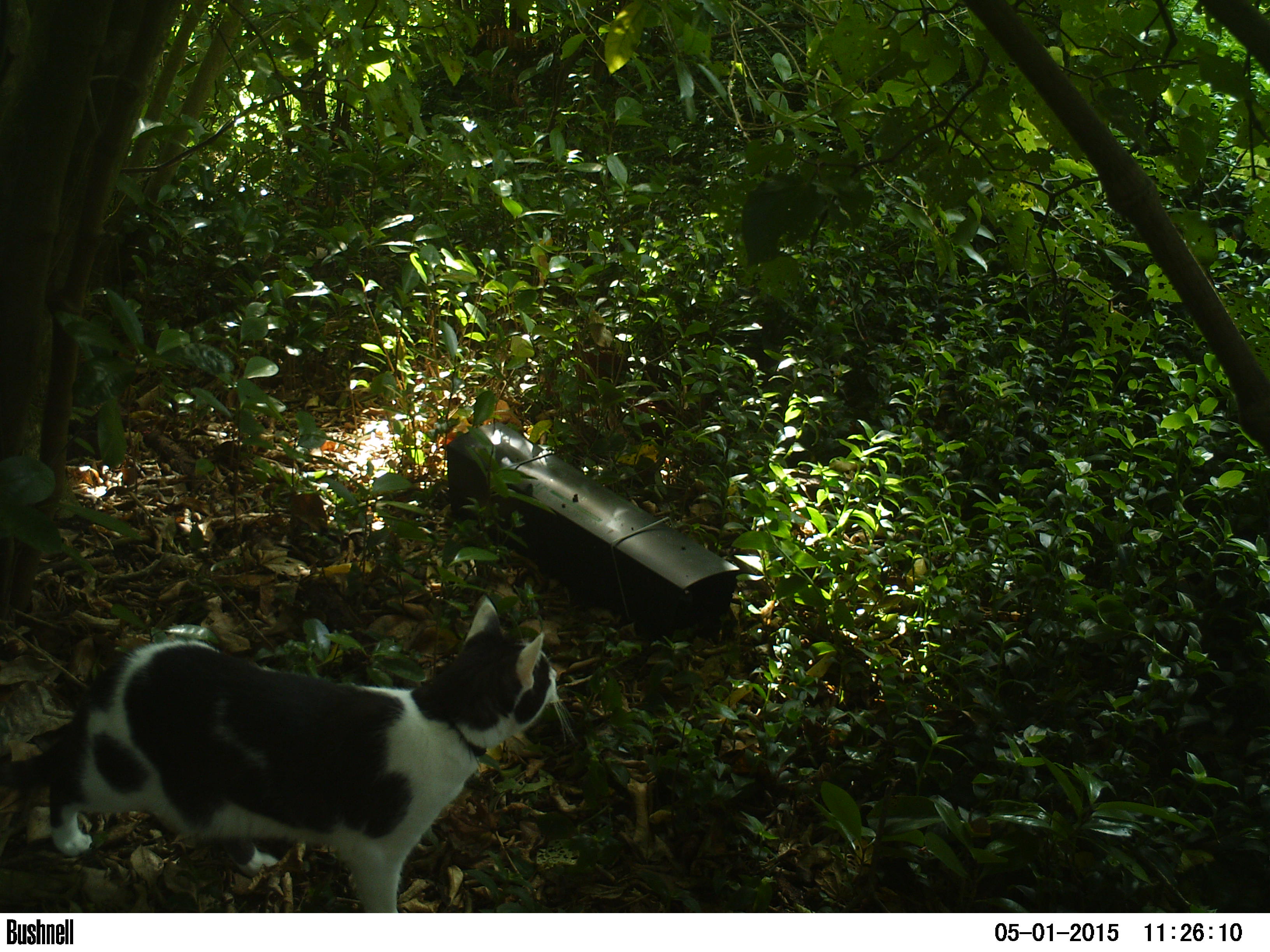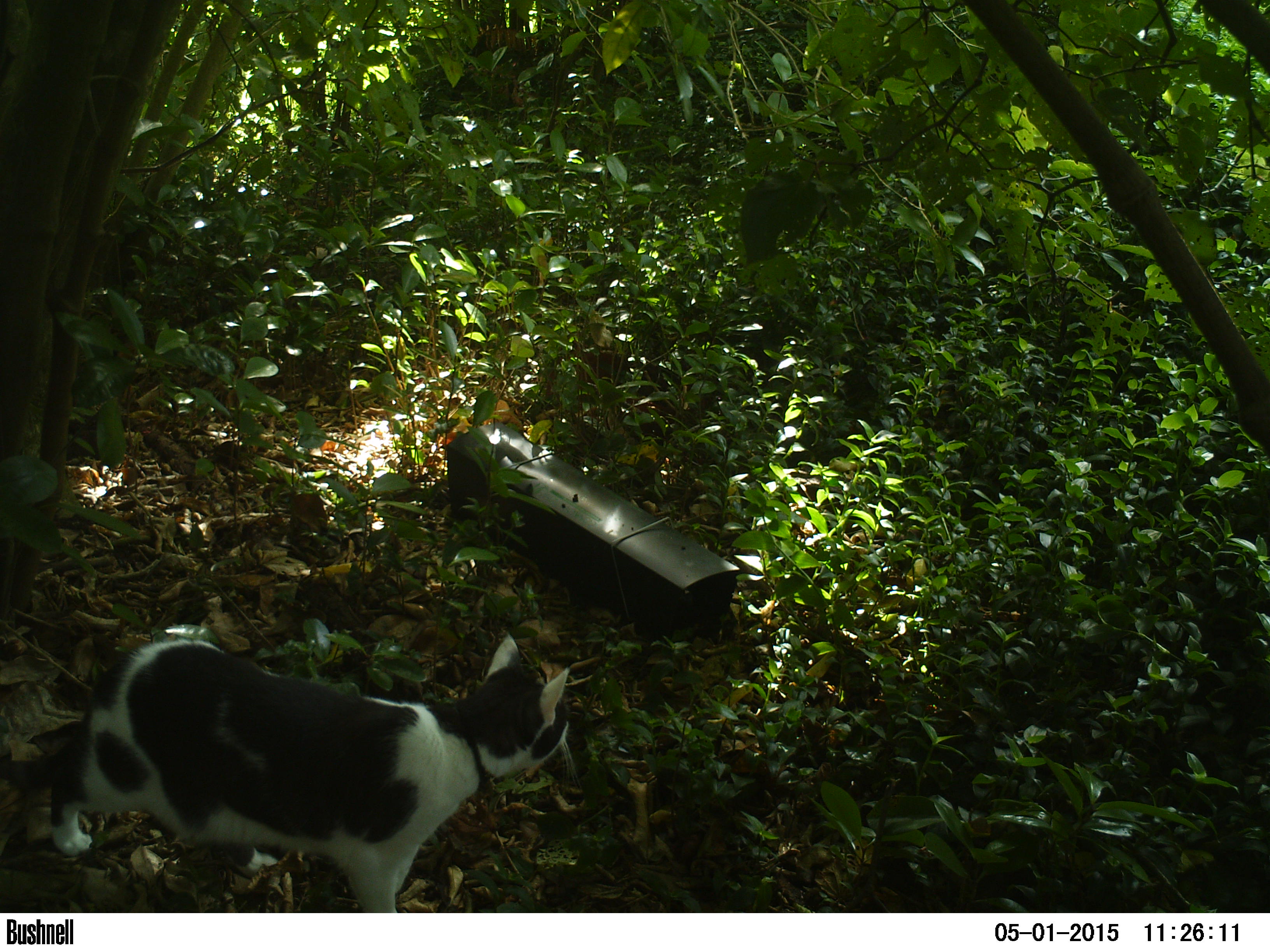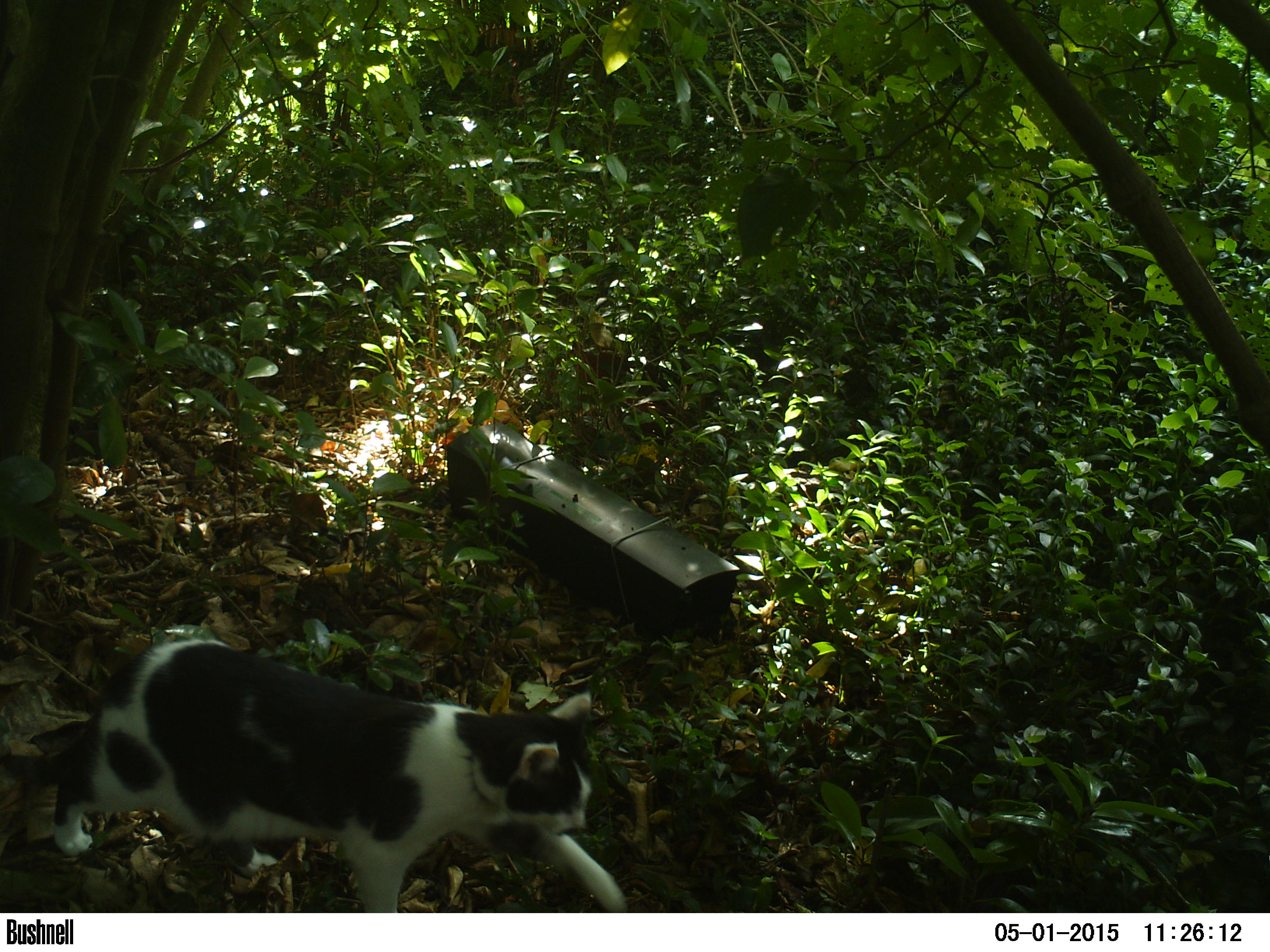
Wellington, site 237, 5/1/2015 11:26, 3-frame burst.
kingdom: Animalia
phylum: Chordata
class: Mammalia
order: Carnivora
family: Felidae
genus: Felis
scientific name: Felis catus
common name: cat